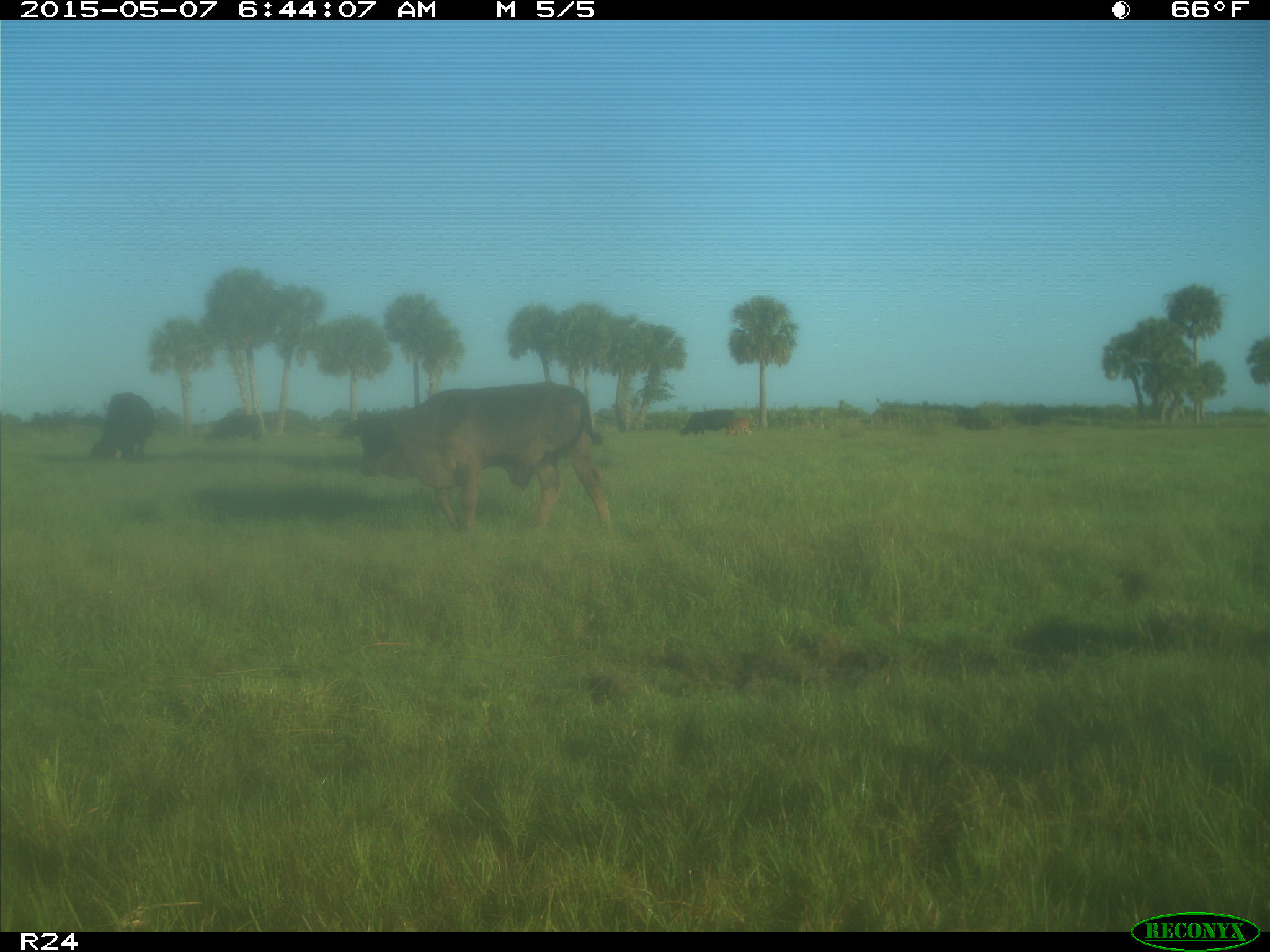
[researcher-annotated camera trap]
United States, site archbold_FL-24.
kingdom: Animalia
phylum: Chordata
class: Mammalia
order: Artiodactyla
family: Bovidae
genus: Bos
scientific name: Bos taurus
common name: domestic cow